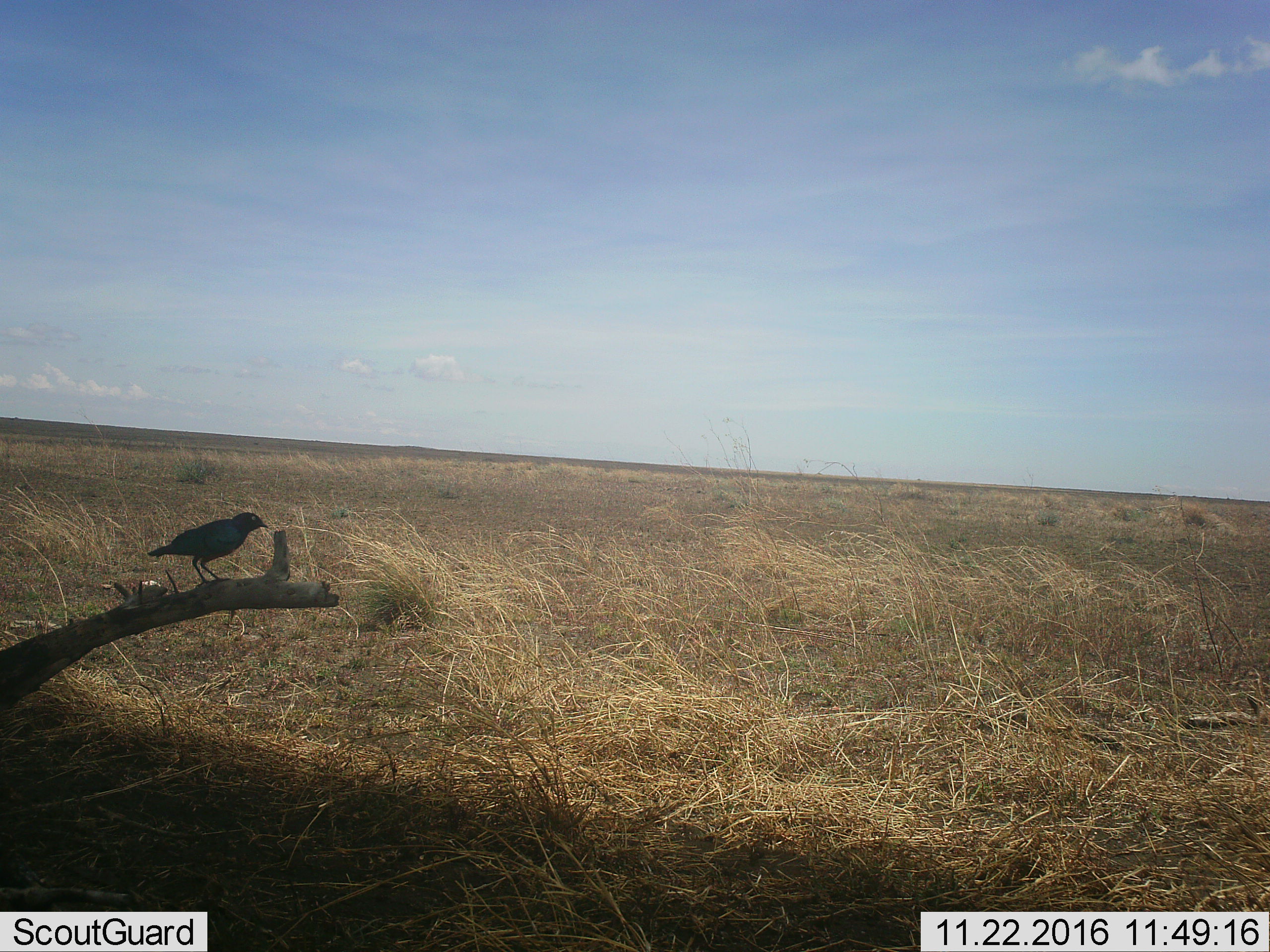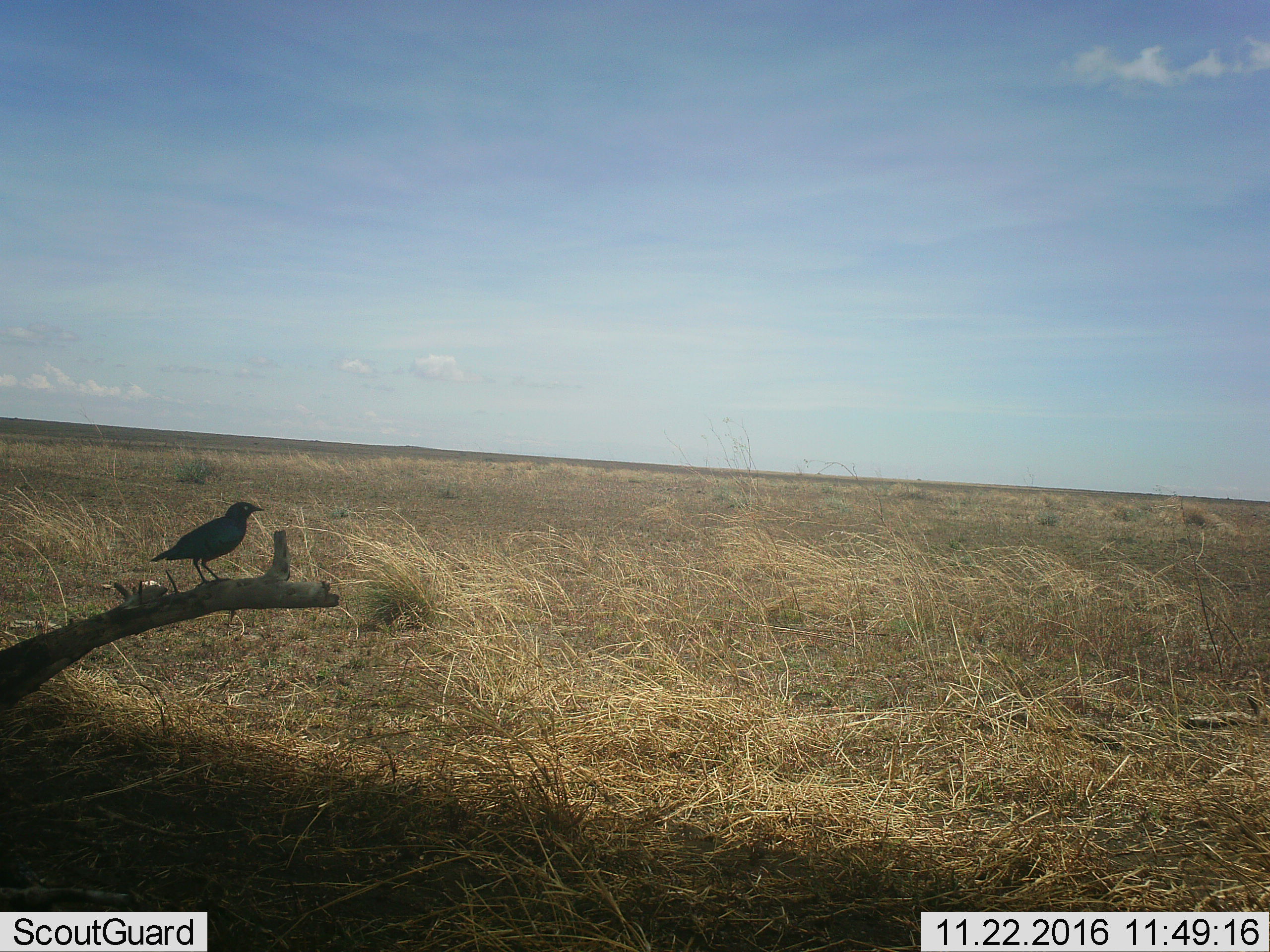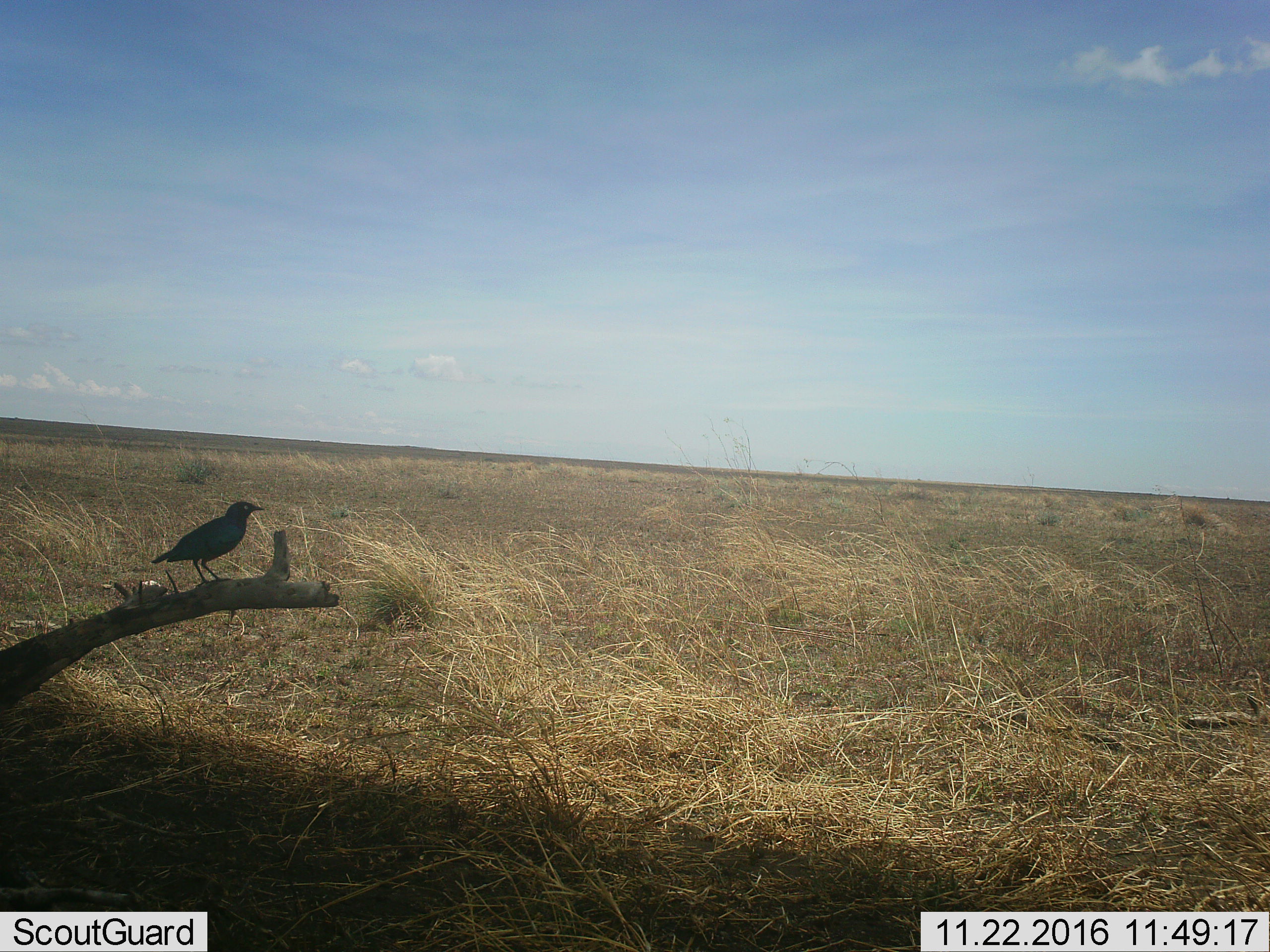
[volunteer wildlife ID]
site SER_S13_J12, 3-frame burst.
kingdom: Animalia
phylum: Chordata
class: Aves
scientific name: Aves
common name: bird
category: birdother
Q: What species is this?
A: Birdother (bird) (Aves).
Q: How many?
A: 1.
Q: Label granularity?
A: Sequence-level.